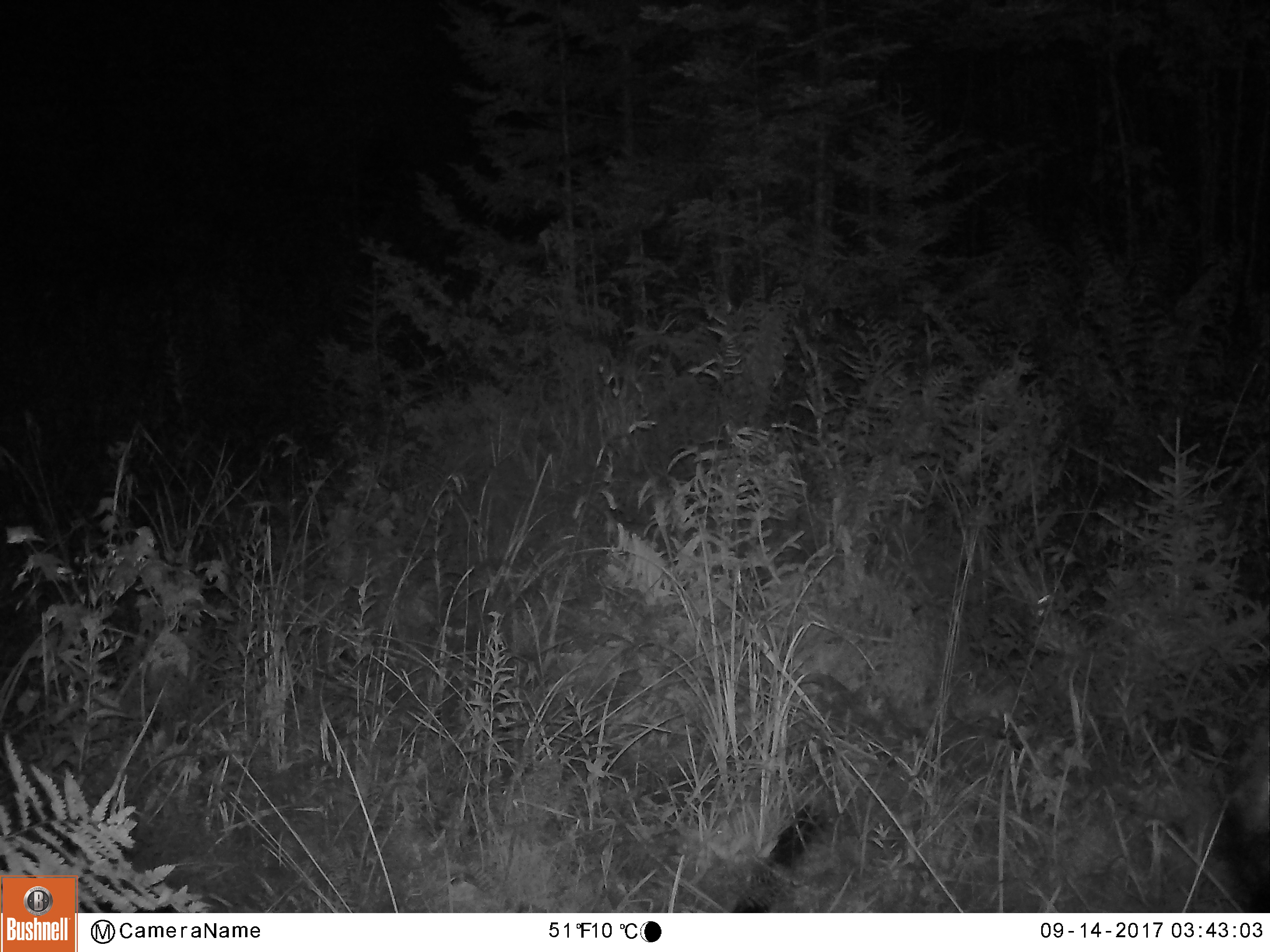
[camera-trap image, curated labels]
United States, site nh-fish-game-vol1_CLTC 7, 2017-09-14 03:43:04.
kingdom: Animalia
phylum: Chordata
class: Mammalia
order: Artiodactyla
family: Cervidae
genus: Alces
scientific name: Alces alces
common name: moose